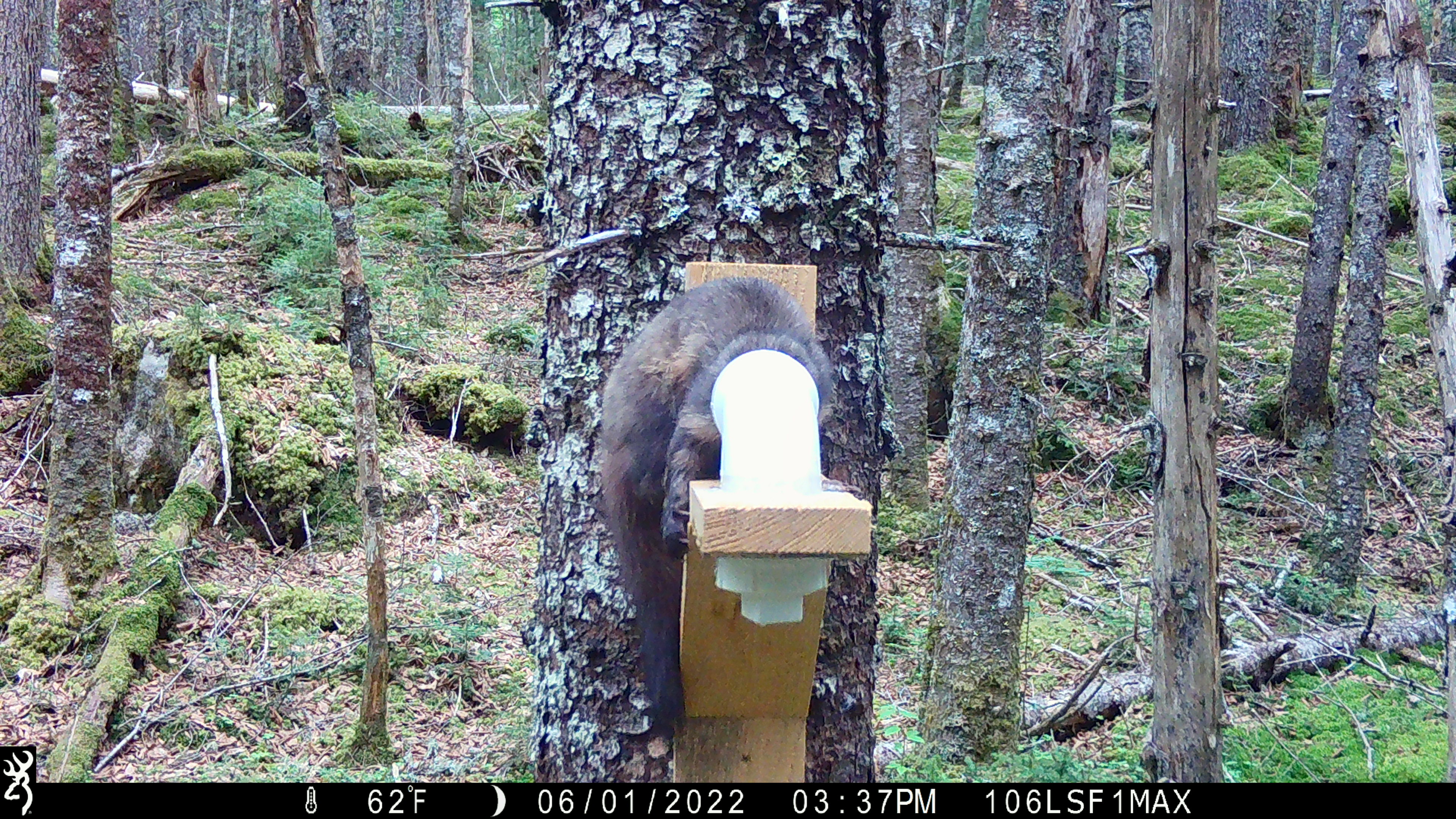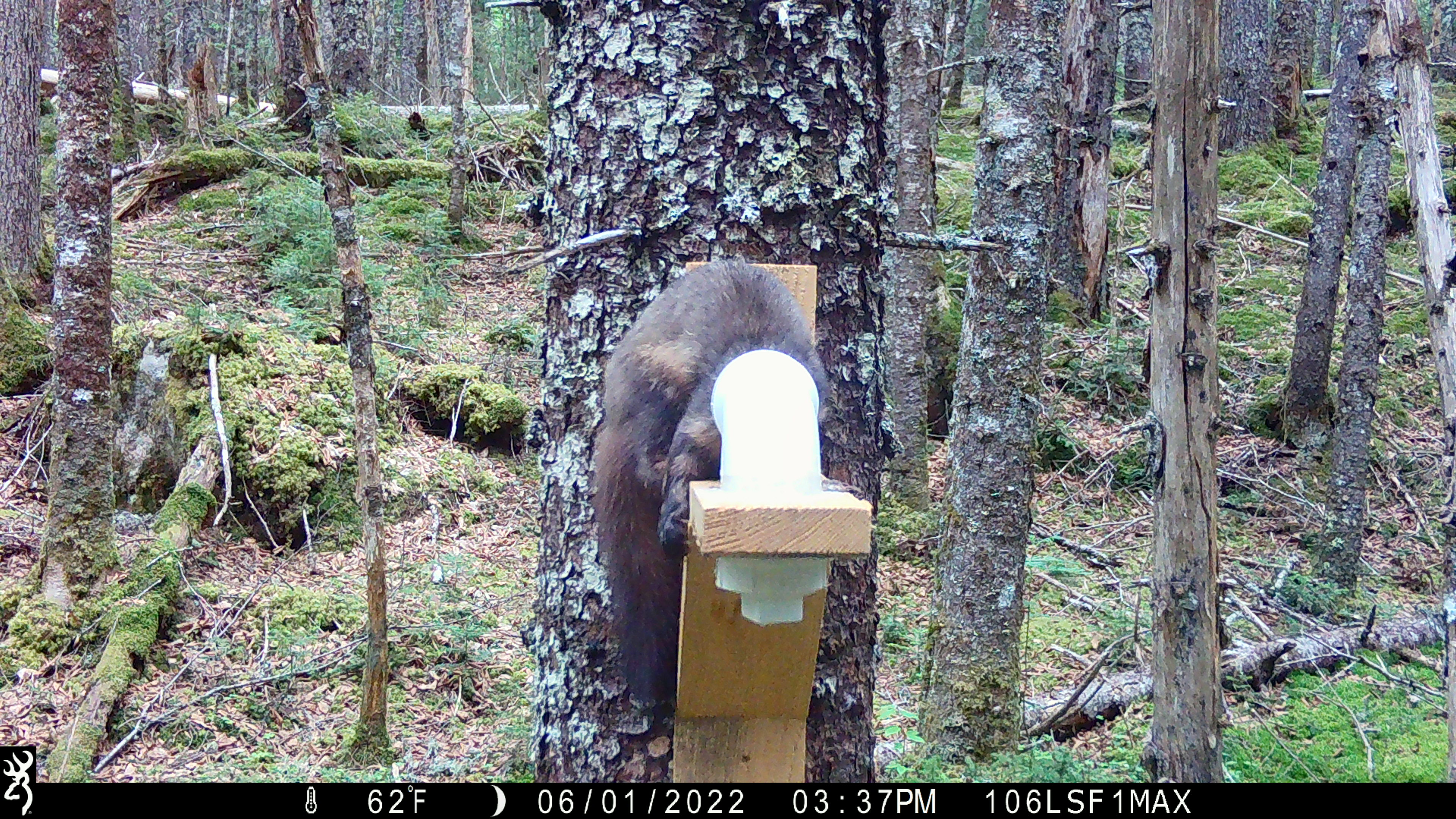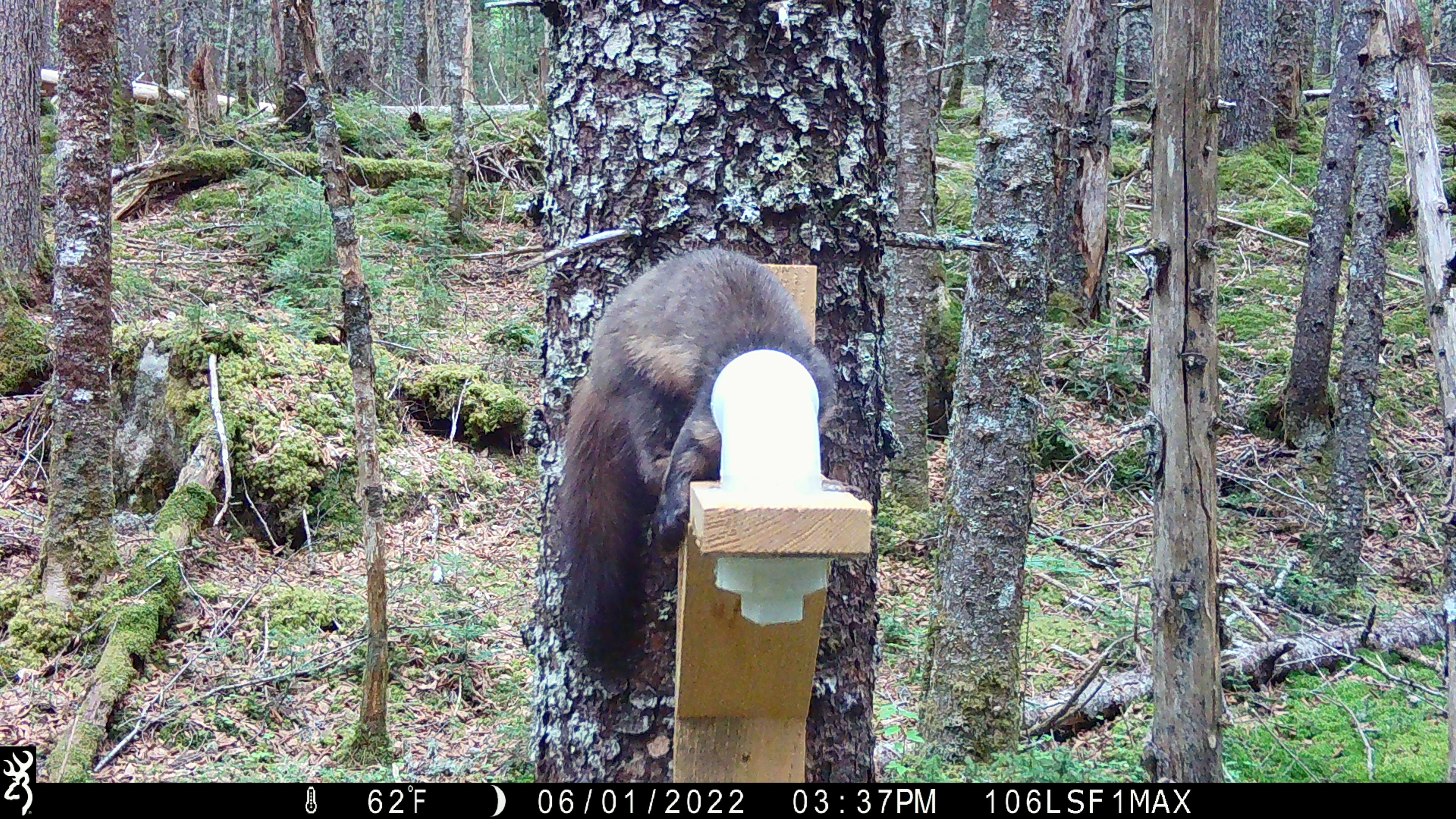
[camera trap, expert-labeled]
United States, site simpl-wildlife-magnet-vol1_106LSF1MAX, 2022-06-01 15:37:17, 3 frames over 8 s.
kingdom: Animalia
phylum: Chordata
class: Mammalia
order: Carnivora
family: Mustelidae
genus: Martes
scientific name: Martes americana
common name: american marten